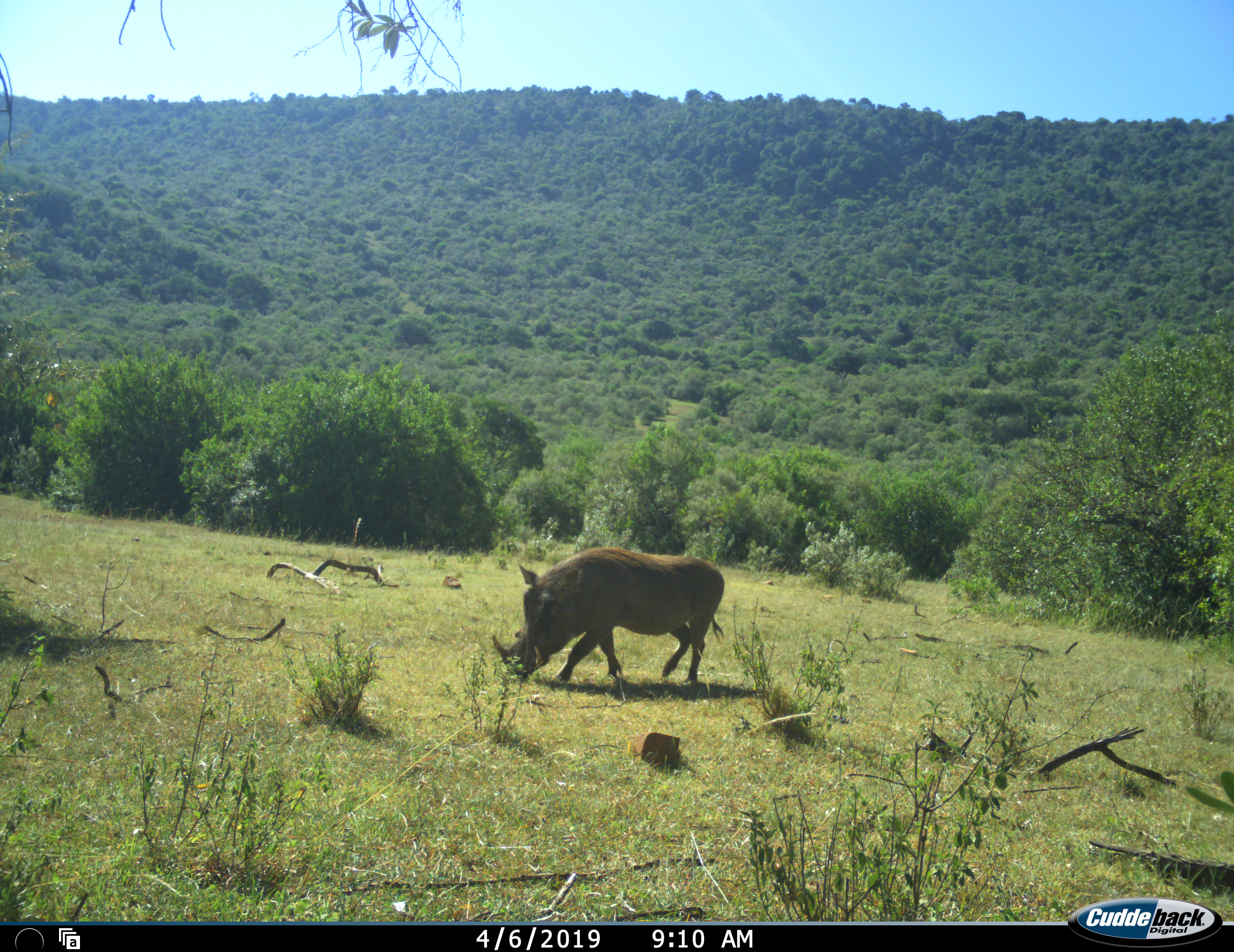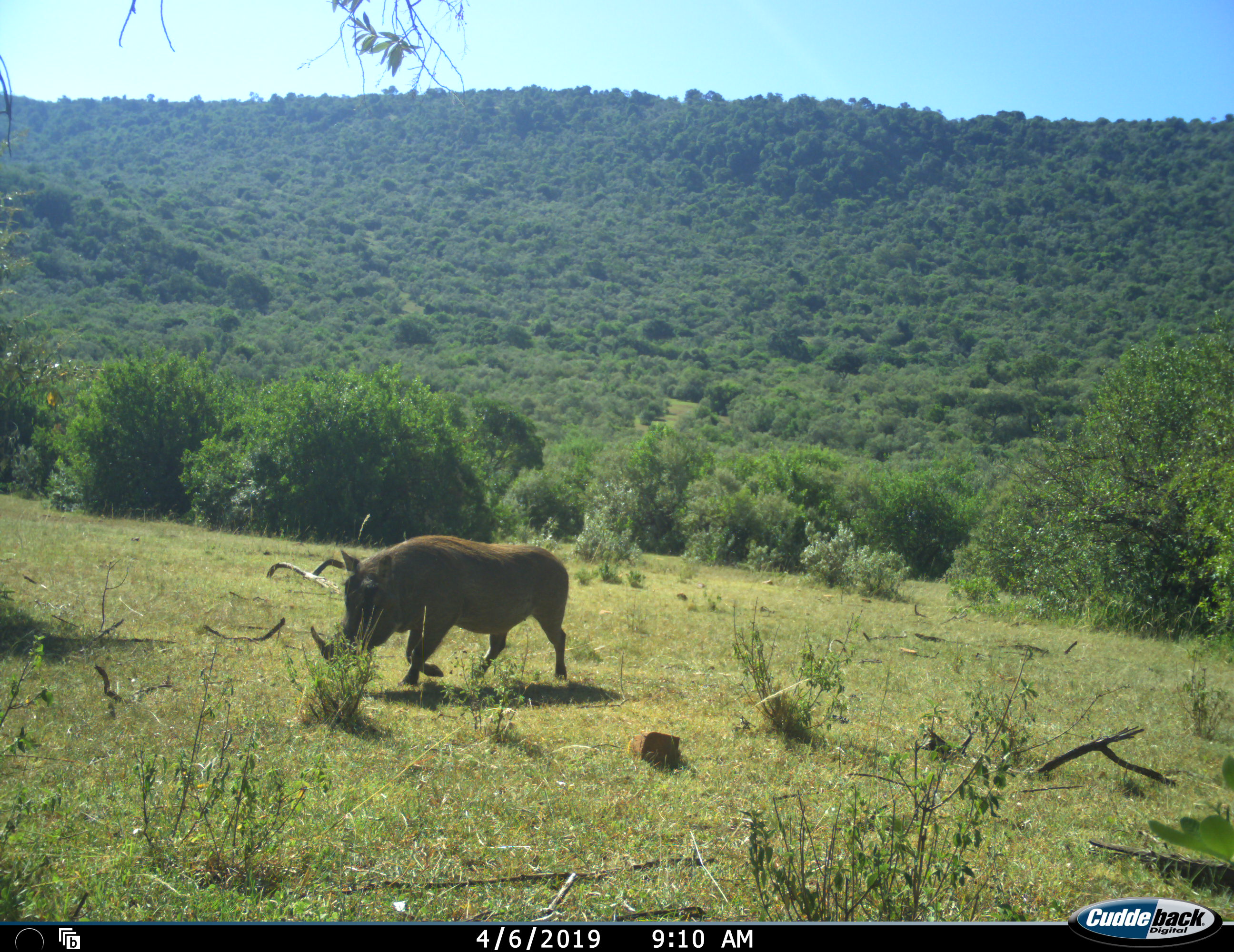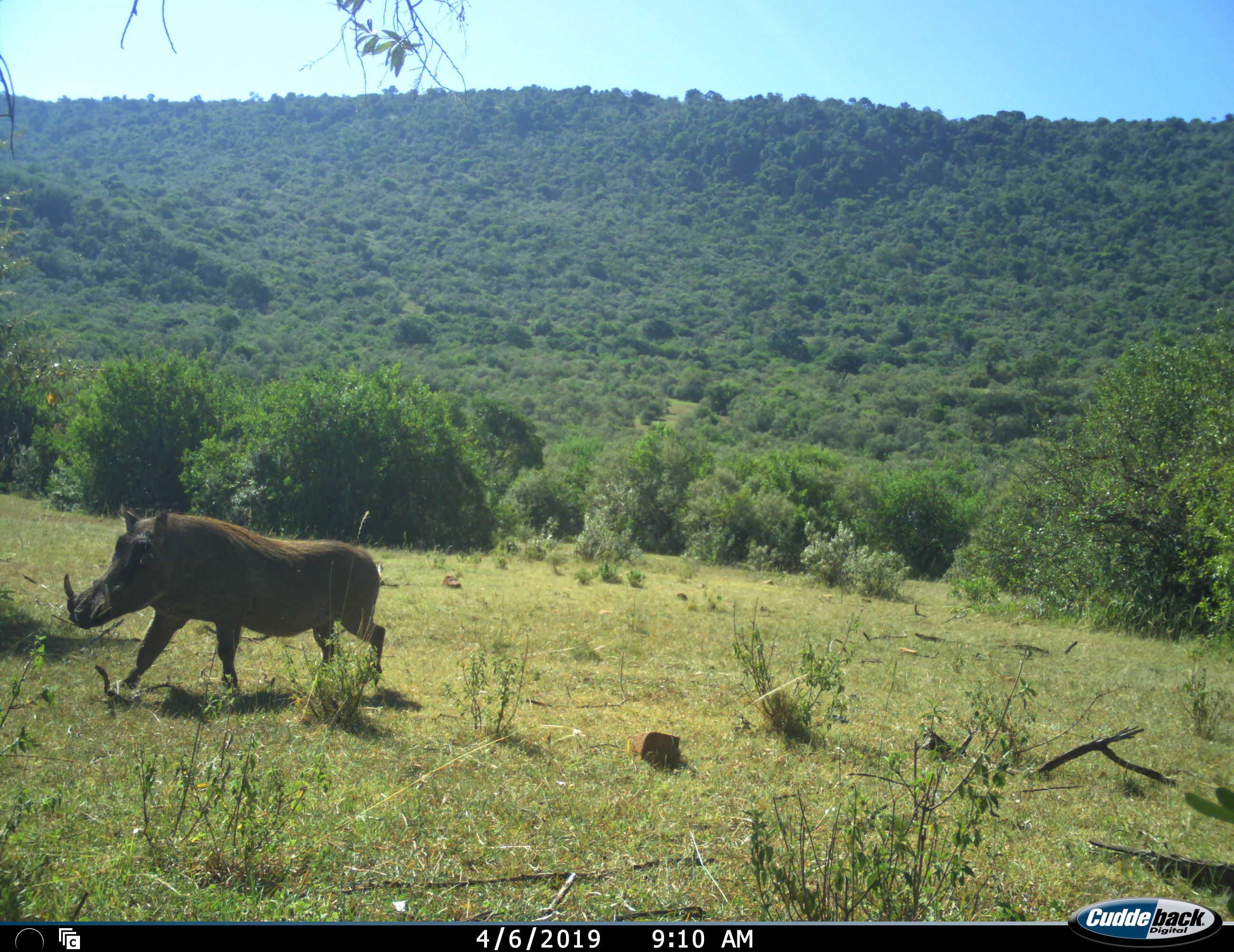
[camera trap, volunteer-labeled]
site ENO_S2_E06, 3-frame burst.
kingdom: Animalia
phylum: Chordata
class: Mammalia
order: Artiodactyla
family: Suidae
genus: Phacochoerus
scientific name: Phacochoerus africanus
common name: warthog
Warthog (Phacochoerus africanus), count 1. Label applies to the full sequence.